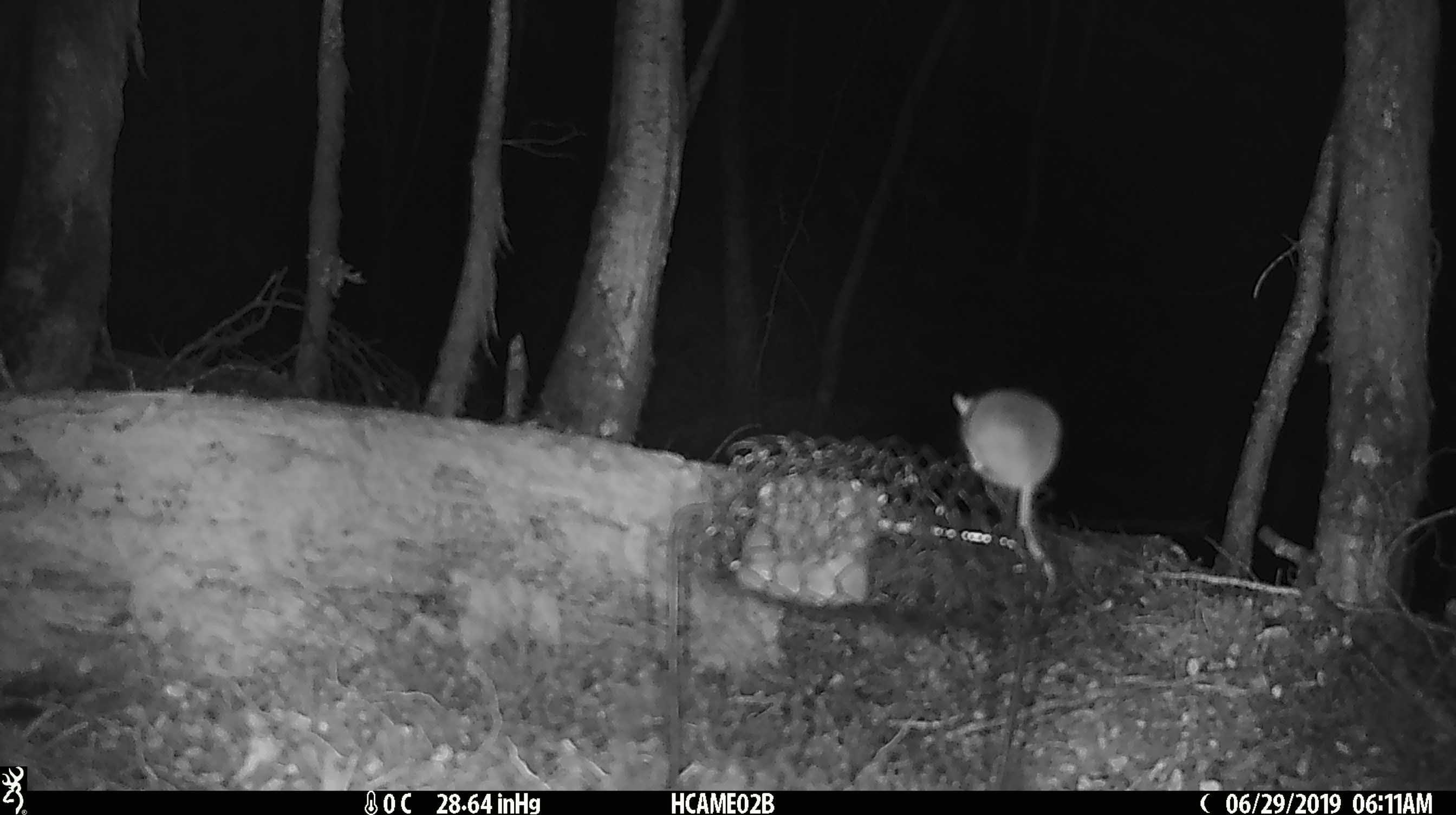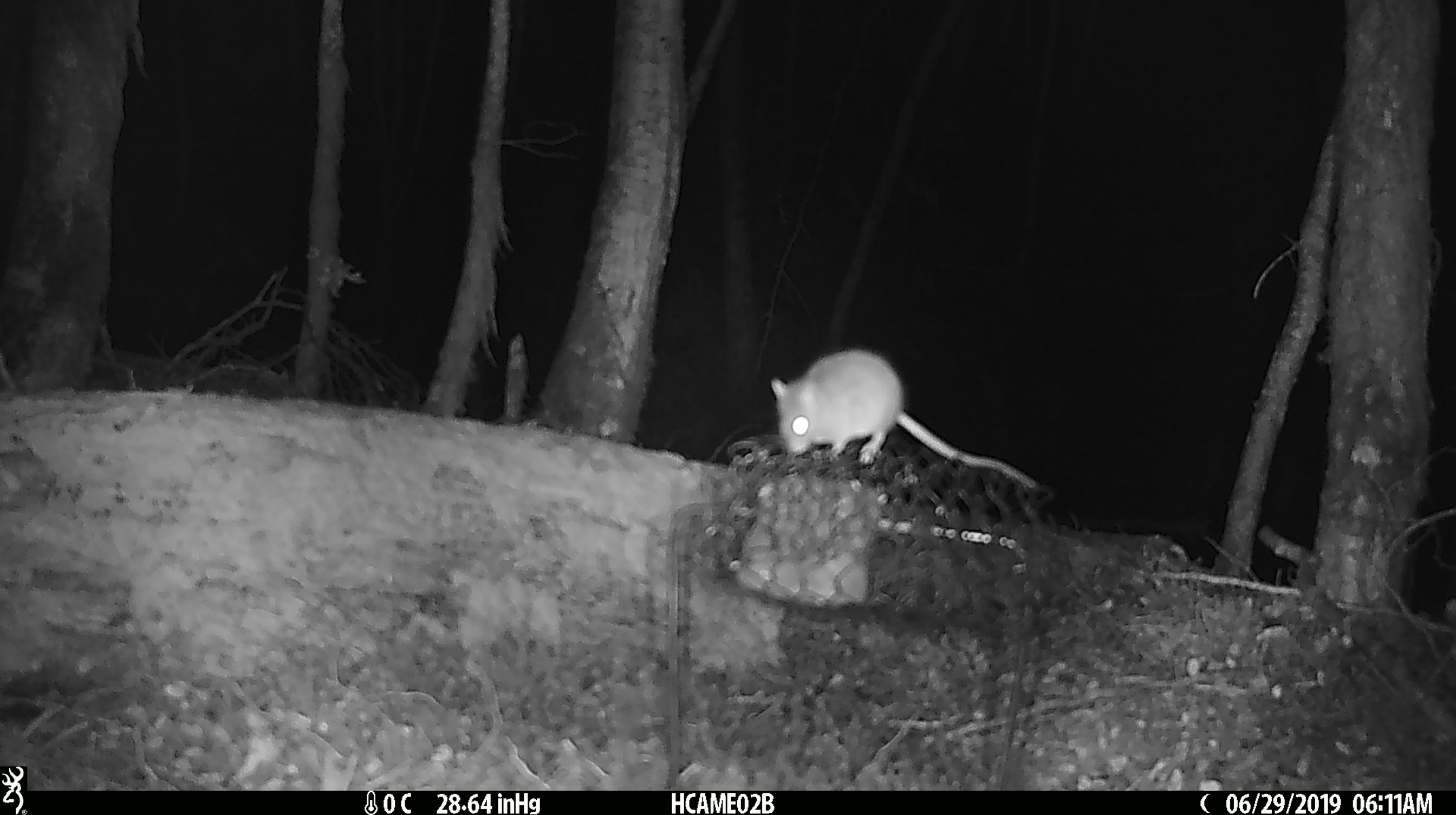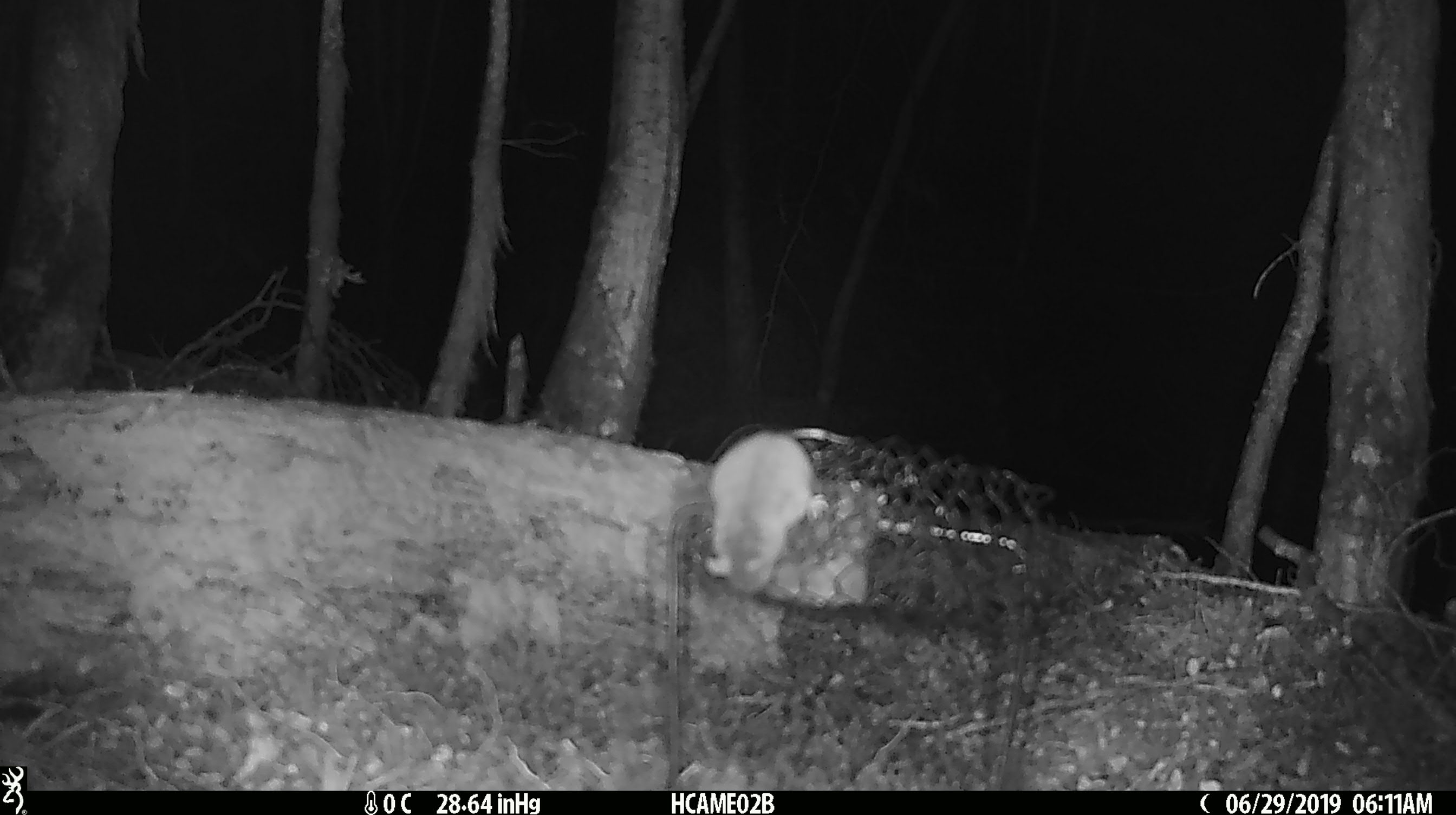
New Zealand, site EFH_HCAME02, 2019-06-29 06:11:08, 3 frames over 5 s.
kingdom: Animalia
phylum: Chordata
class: Mammalia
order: Rodentia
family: Muridae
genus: Mus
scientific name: Mus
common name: mouse